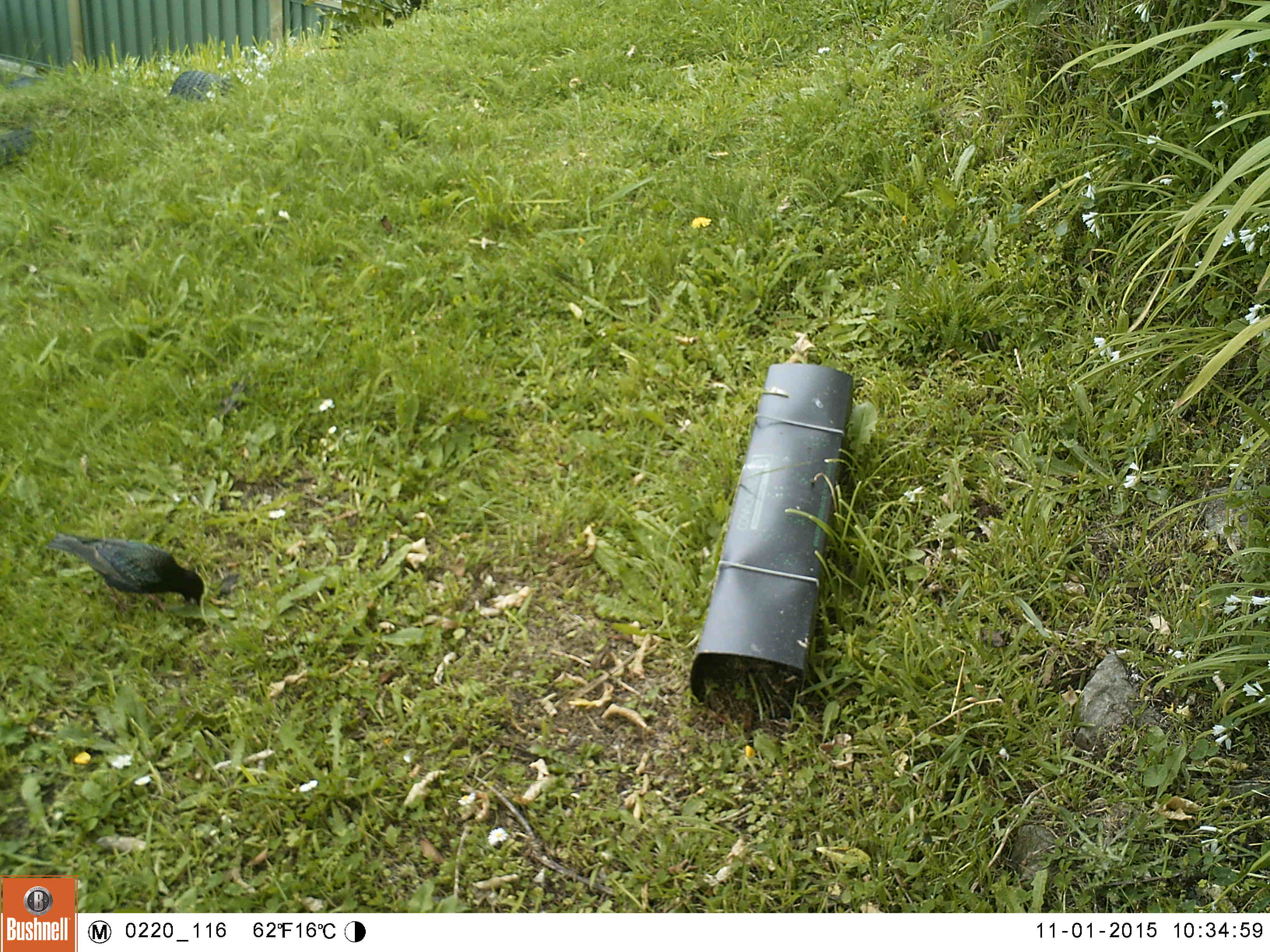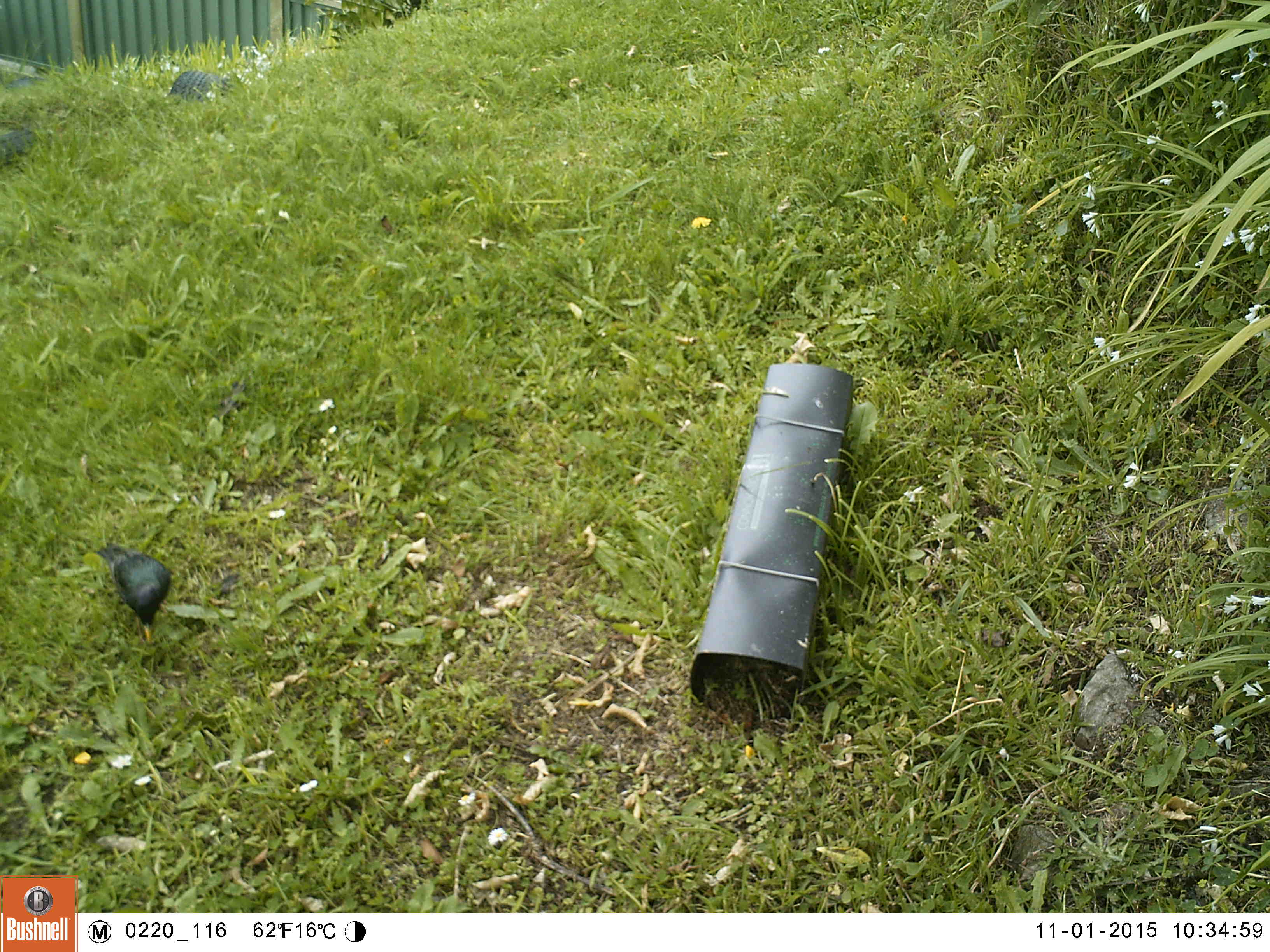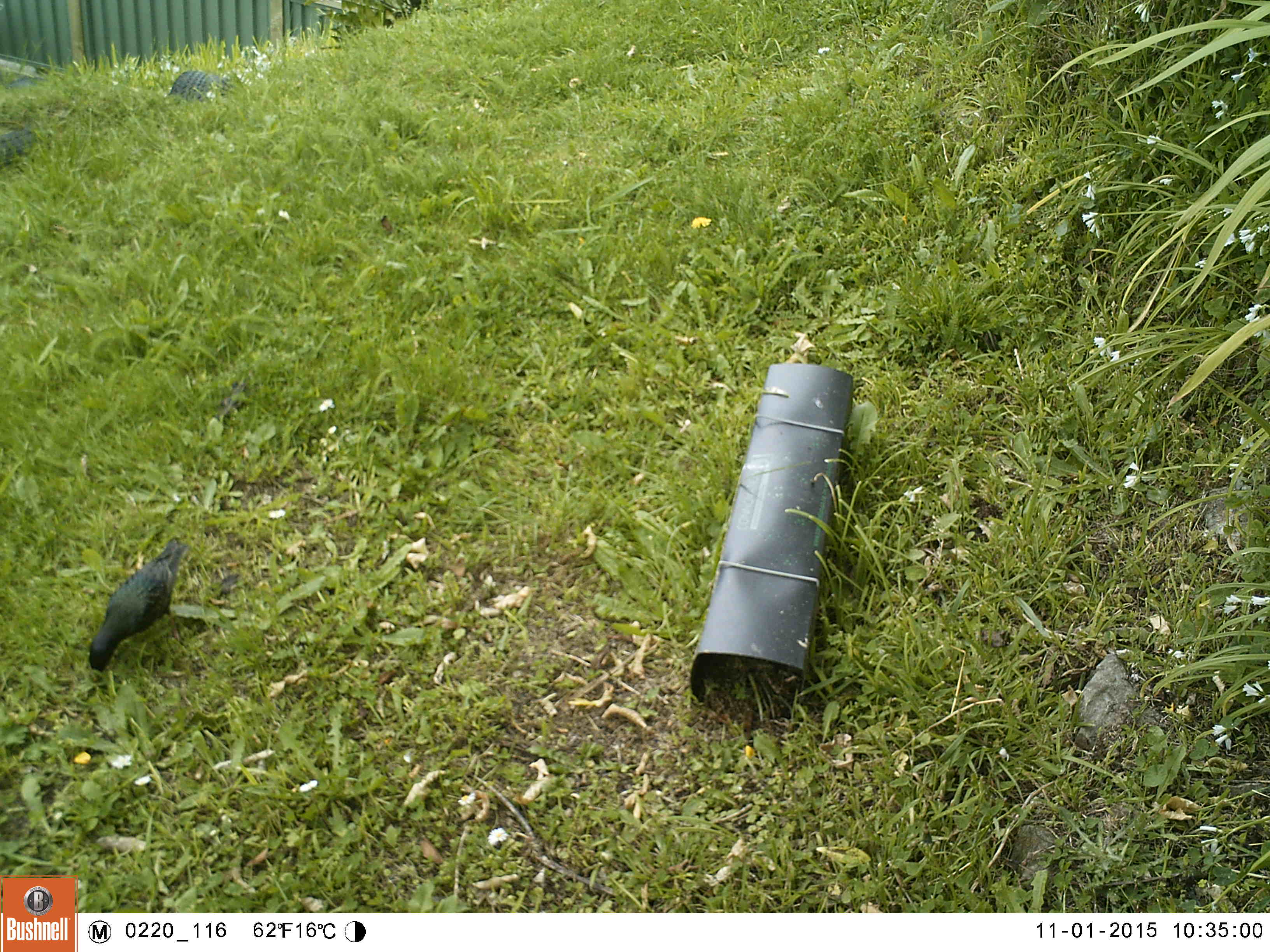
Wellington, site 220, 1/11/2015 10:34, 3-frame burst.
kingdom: Animalia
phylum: Chordata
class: Aves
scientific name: Aves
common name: bird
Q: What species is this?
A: Bird (Aves).